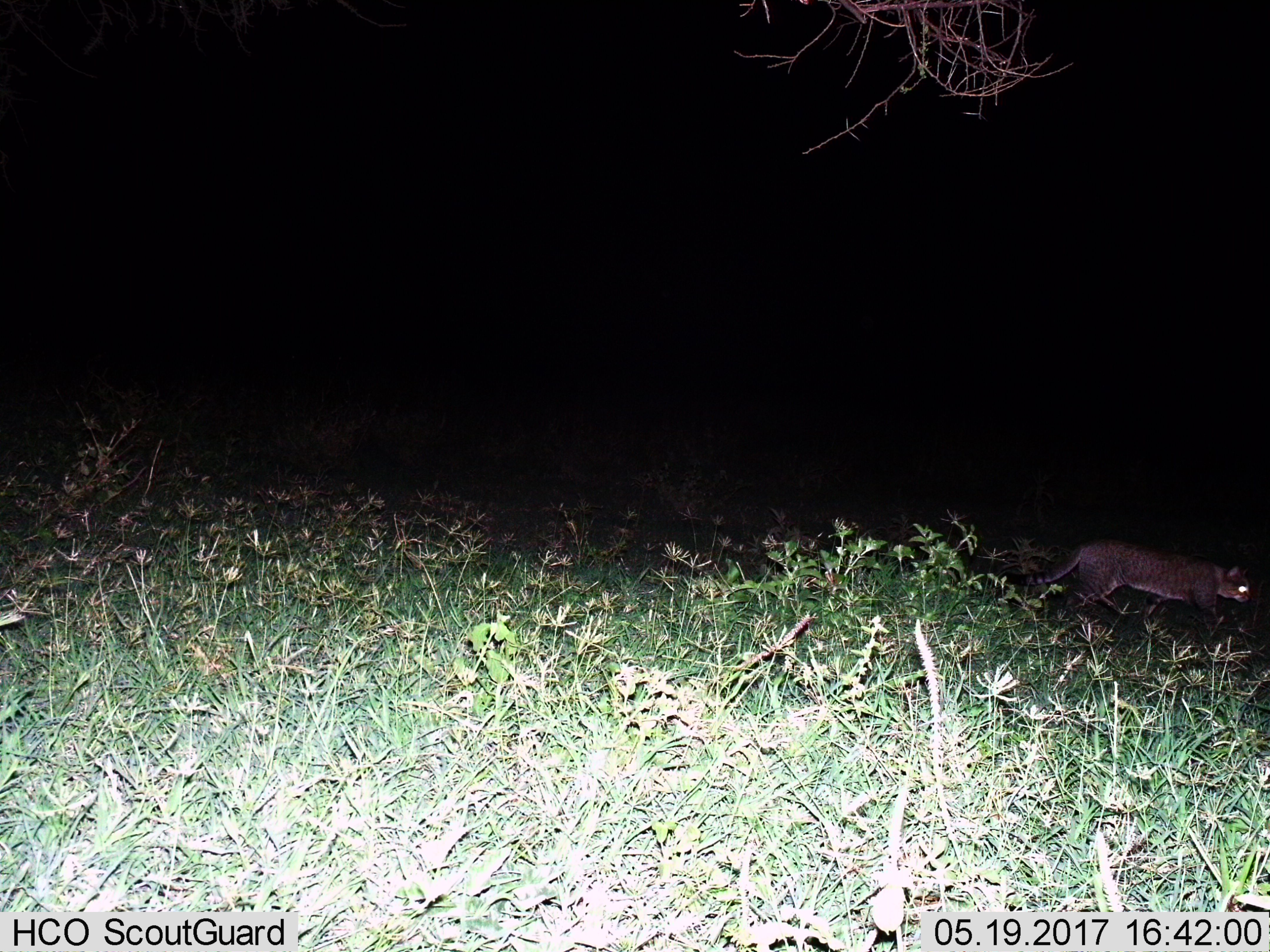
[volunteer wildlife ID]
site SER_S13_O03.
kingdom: Animalia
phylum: Chordata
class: Mammalia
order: Carnivora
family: Felidae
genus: Felis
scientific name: Felis lybica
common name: african wild cat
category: africanwildcat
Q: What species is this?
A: Africanwildcat (african wild cat) (Felis lybica).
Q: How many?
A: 1.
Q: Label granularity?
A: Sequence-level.